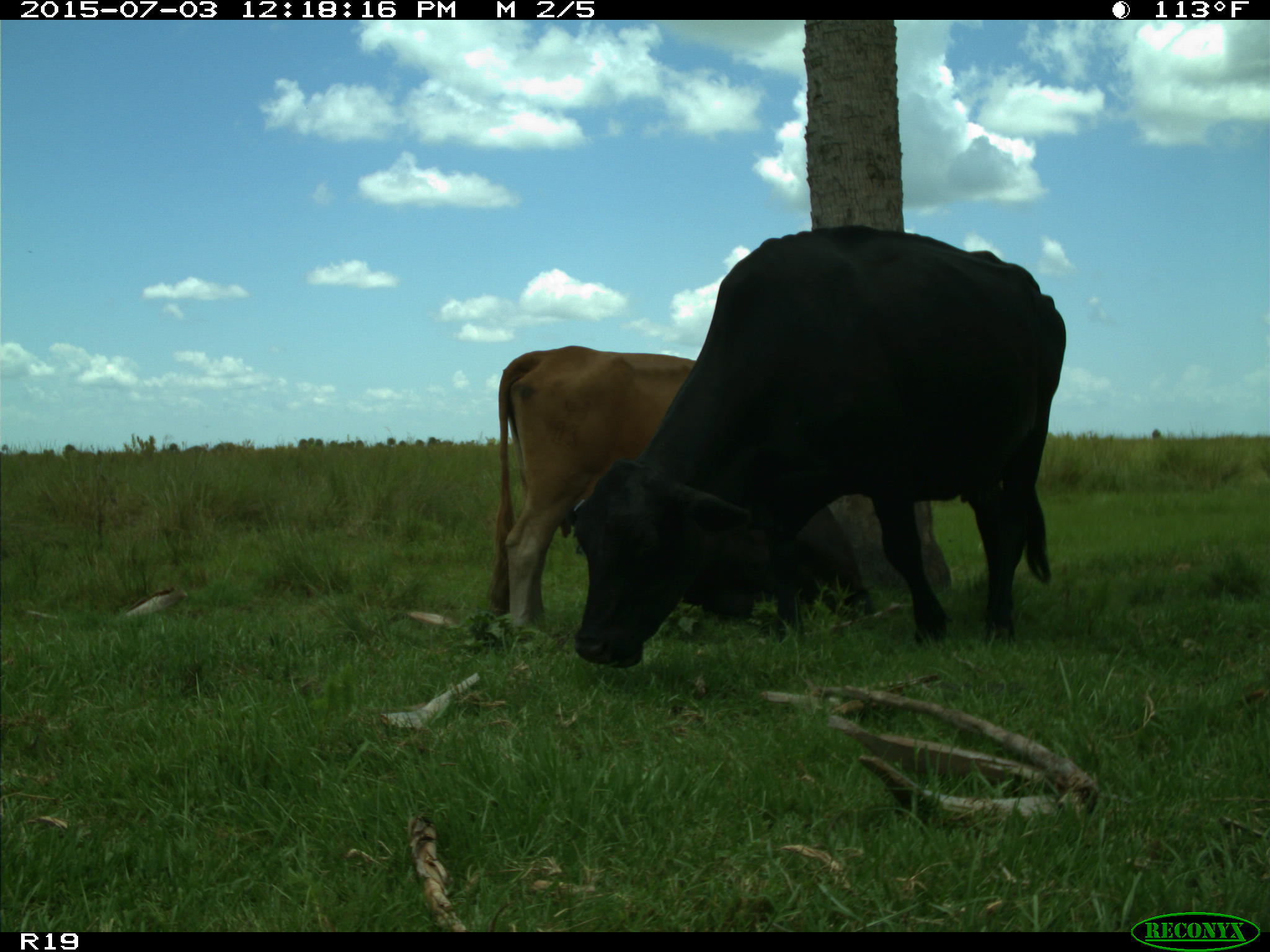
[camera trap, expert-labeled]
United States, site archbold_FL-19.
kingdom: Animalia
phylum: Chordata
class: Mammalia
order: Artiodactyla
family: Bovidae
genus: Bos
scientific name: Bos taurus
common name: domestic cow